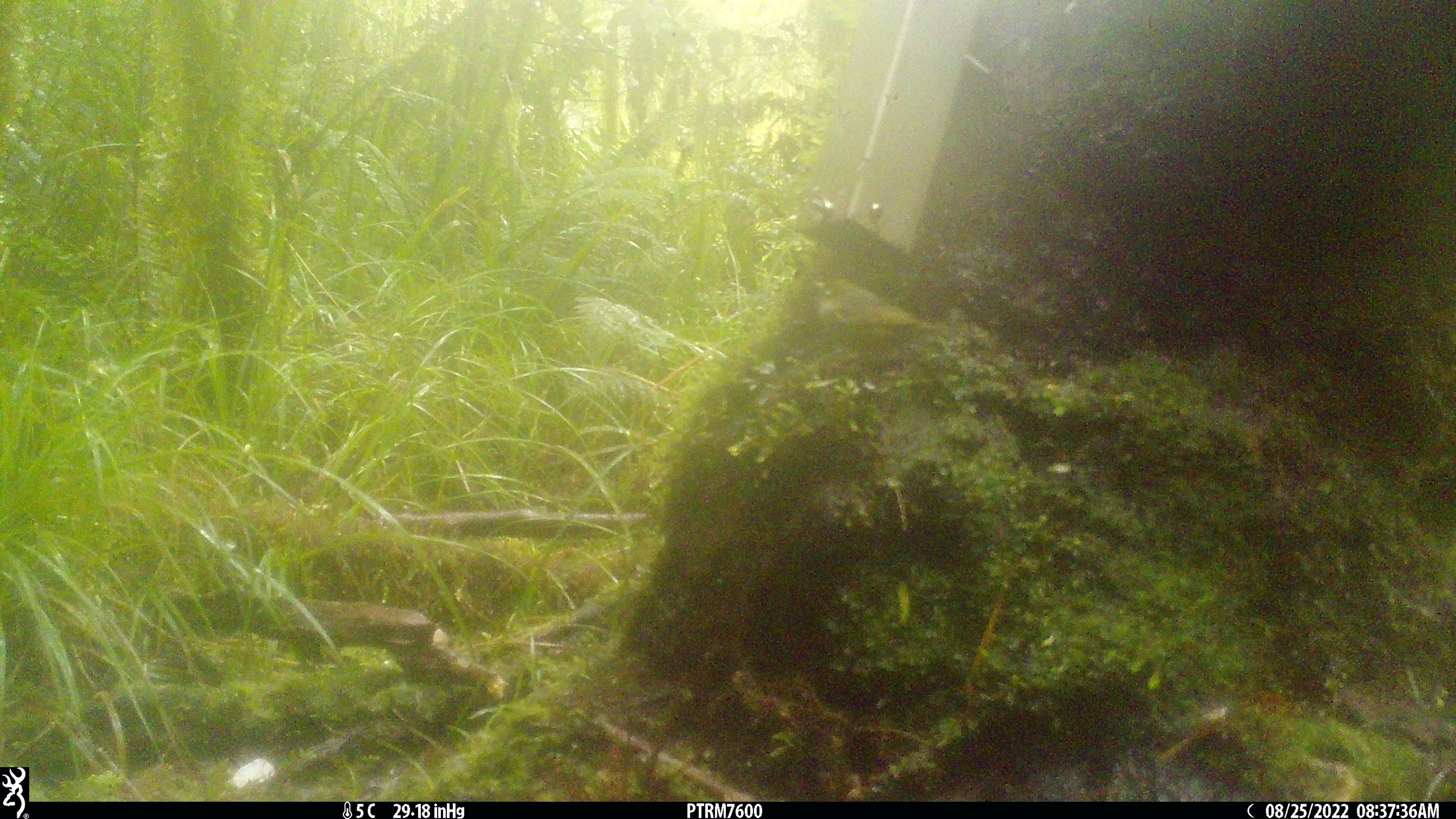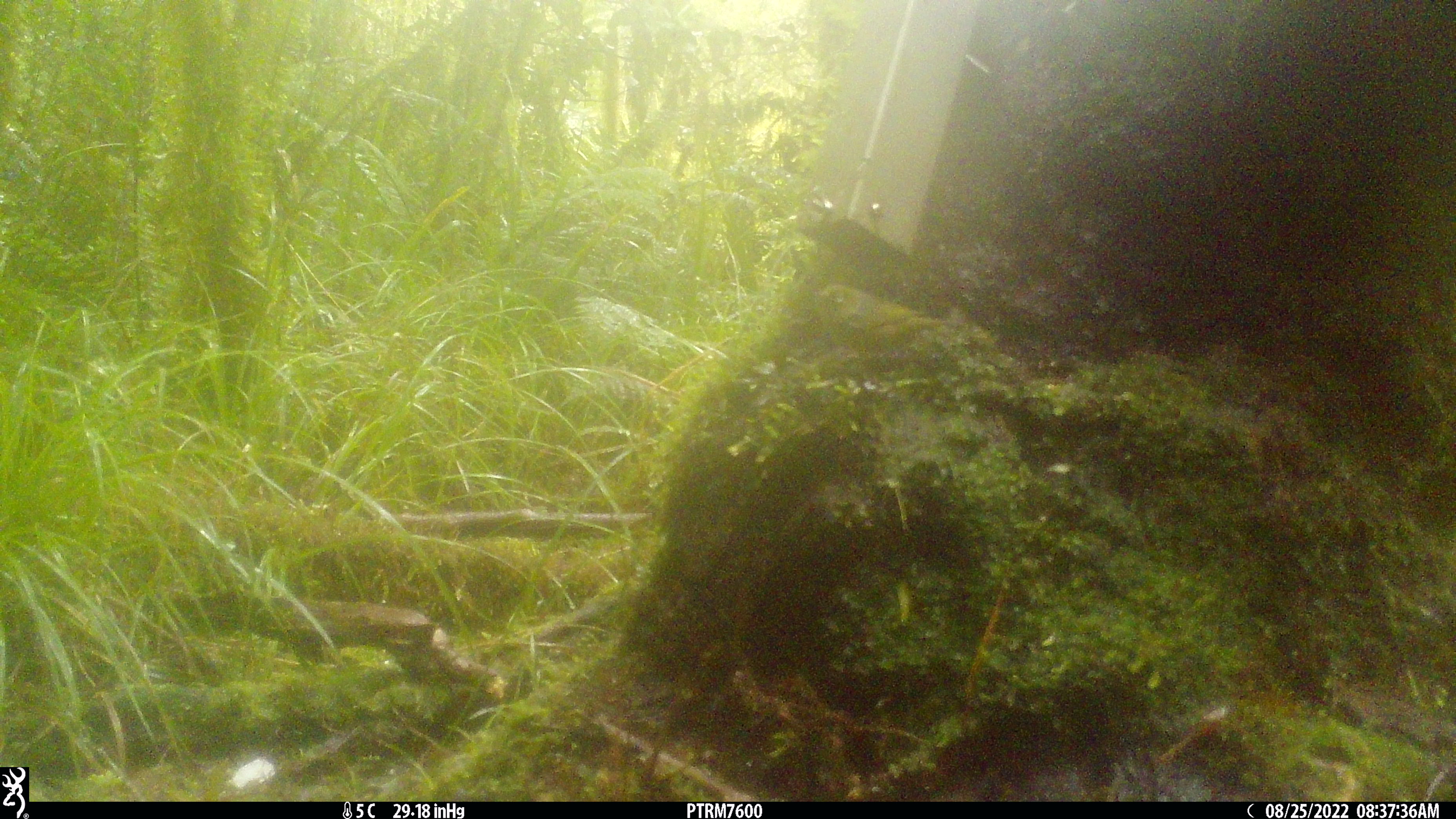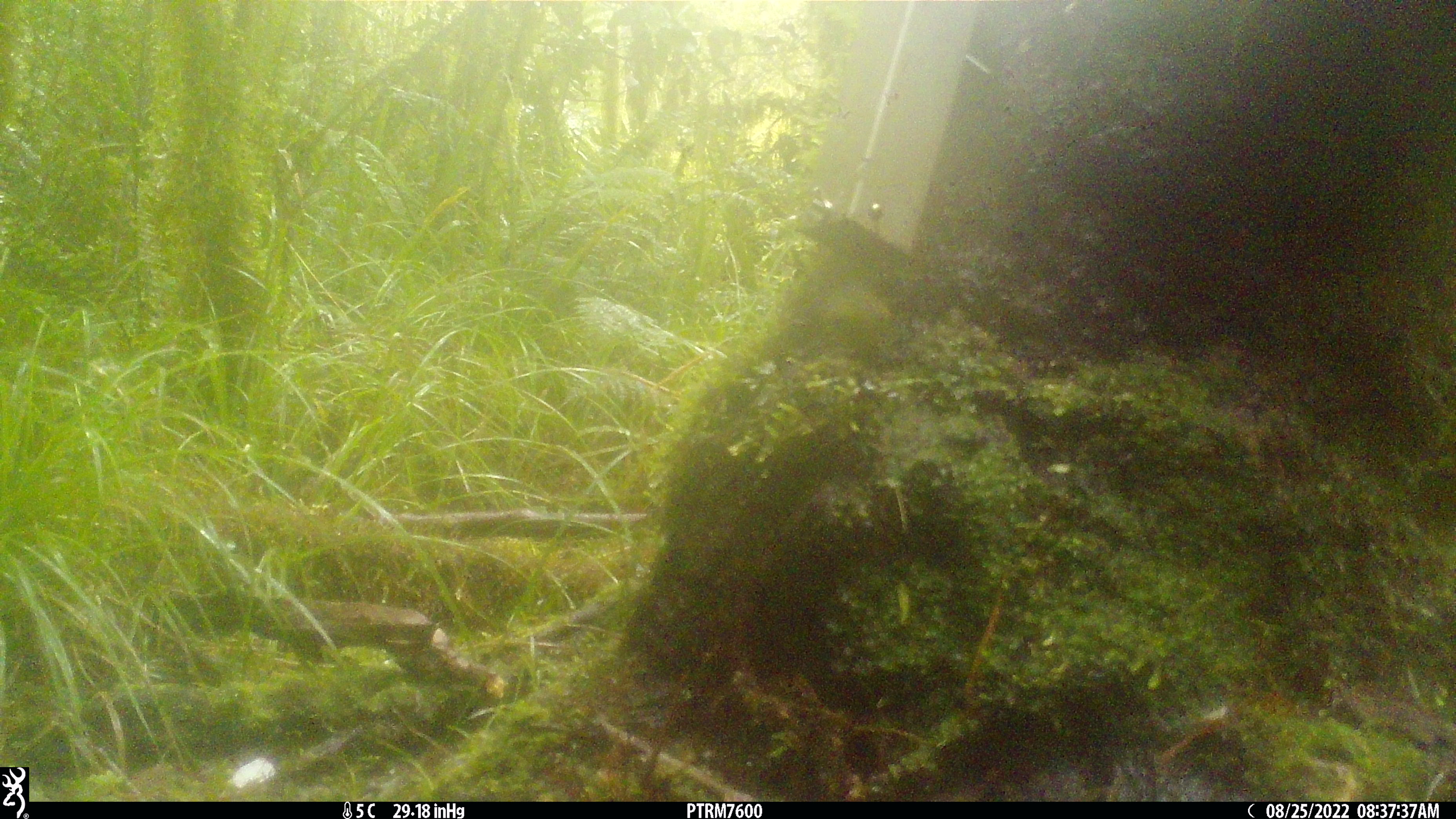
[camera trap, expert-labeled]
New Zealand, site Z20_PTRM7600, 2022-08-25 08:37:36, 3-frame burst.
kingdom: Animalia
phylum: Chordata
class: Aves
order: Passeriformes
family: Zosteropidae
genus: Zosterops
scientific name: Zosterops lateralis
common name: silvereye